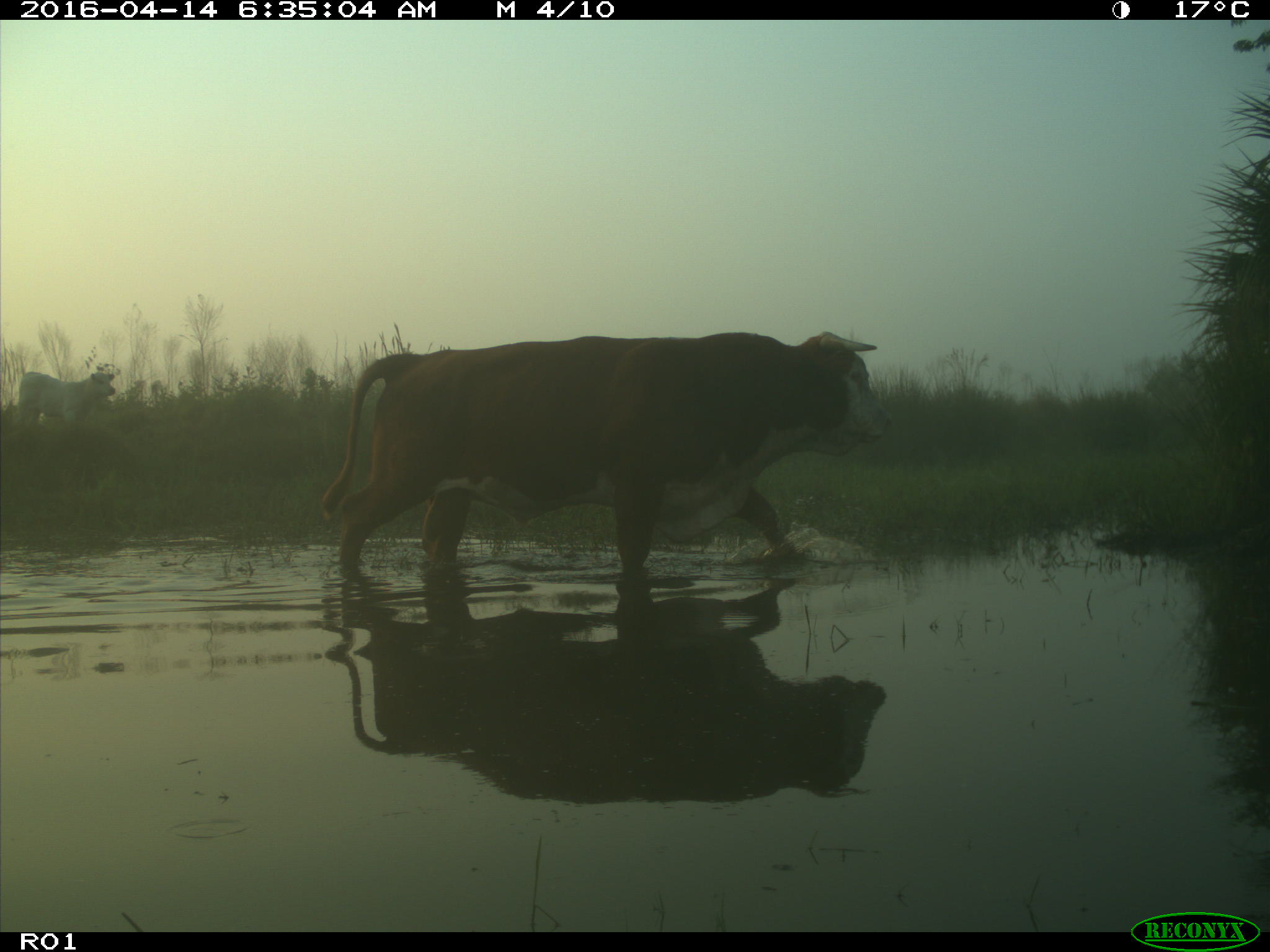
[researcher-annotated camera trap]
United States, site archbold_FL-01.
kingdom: Animalia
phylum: Chordata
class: Mammalia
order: Artiodactyla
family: Bovidae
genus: Bos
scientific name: Bos taurus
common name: domestic cow